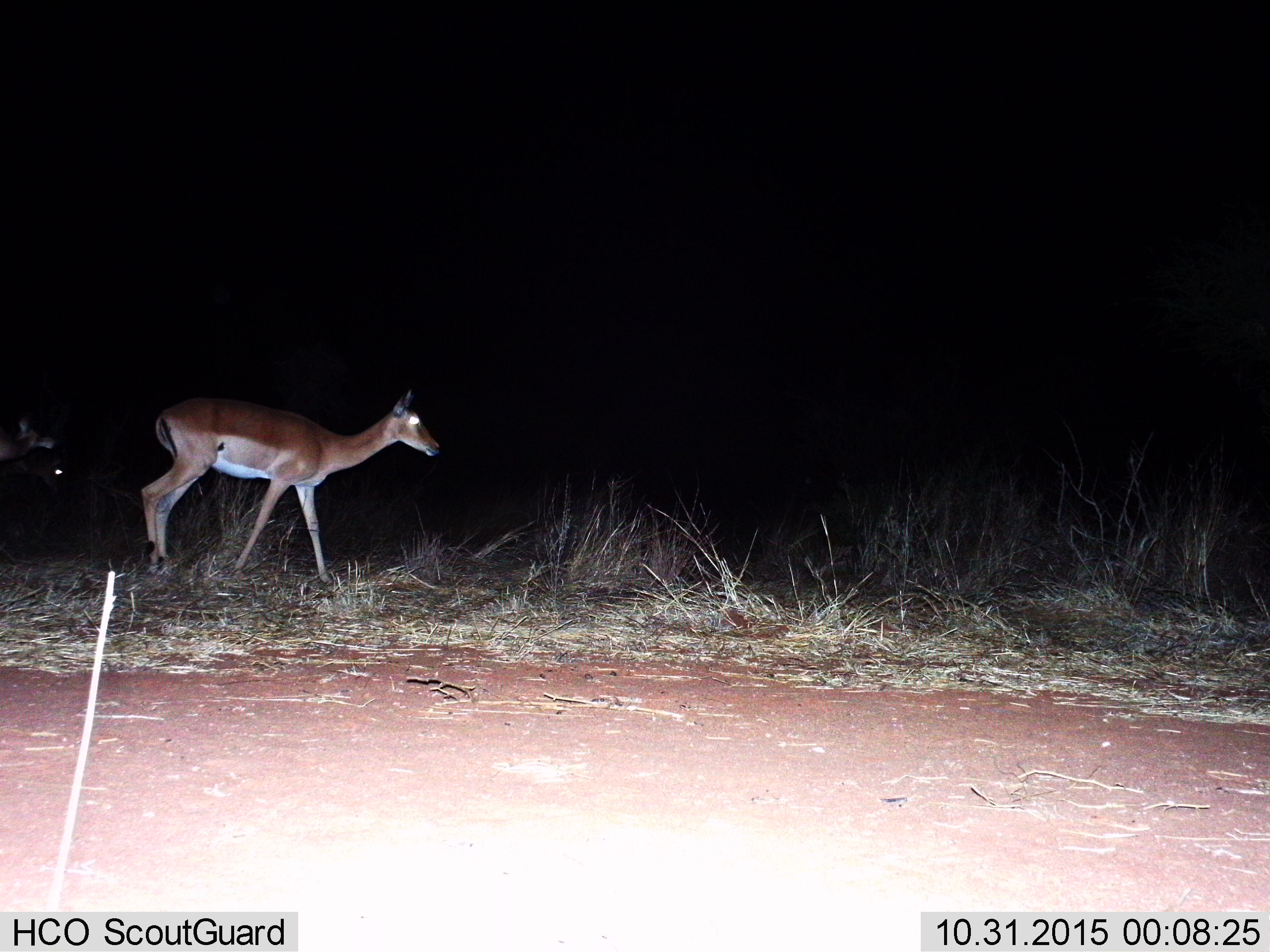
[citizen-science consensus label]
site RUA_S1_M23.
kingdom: Animalia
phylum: Chordata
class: Mammalia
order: Artiodactyla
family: Bovidae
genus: Aepyceros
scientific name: Aepyceros melampus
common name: impala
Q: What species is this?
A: Impala (Aepyceros melampus).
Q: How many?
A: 3.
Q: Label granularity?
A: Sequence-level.